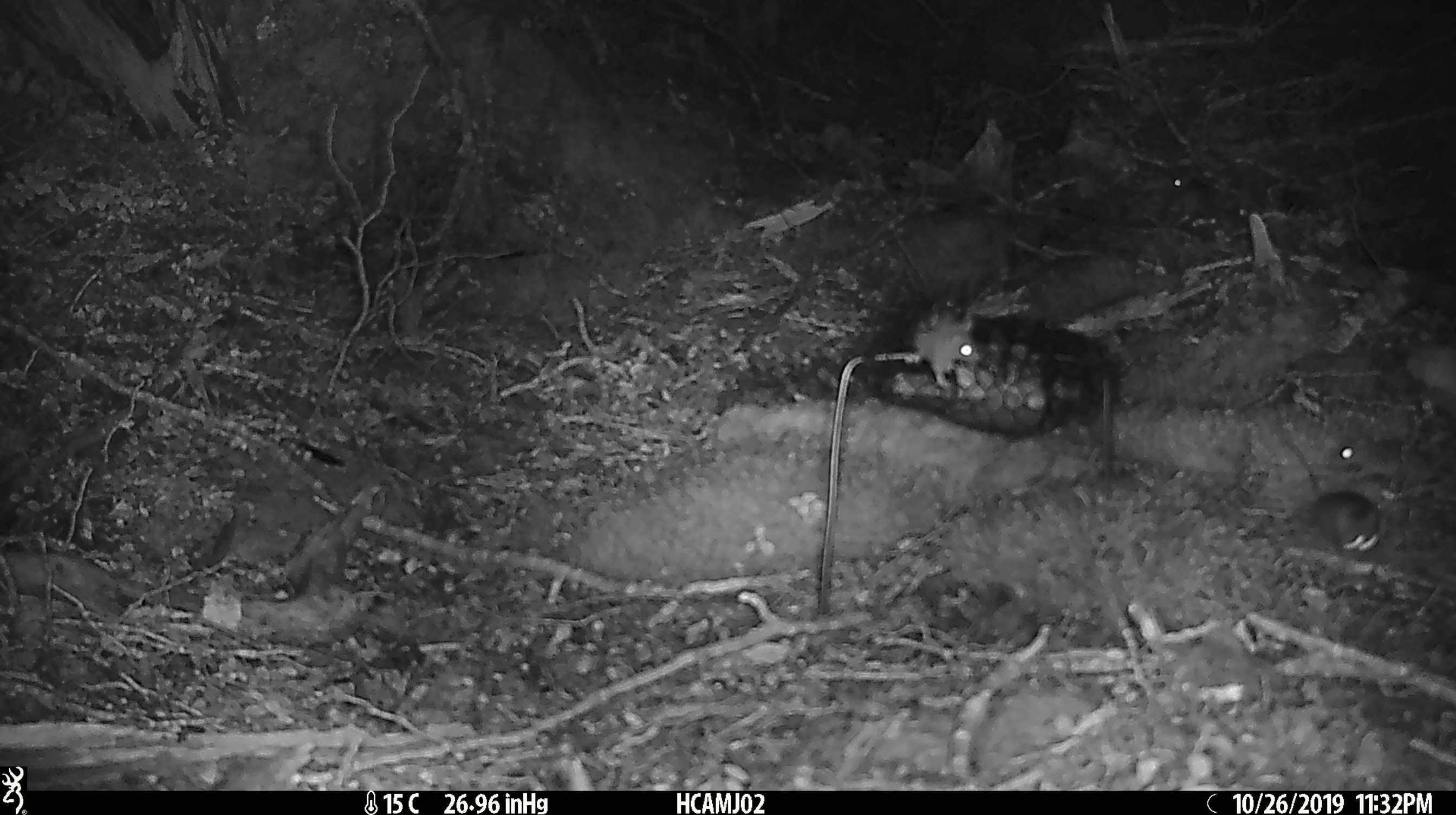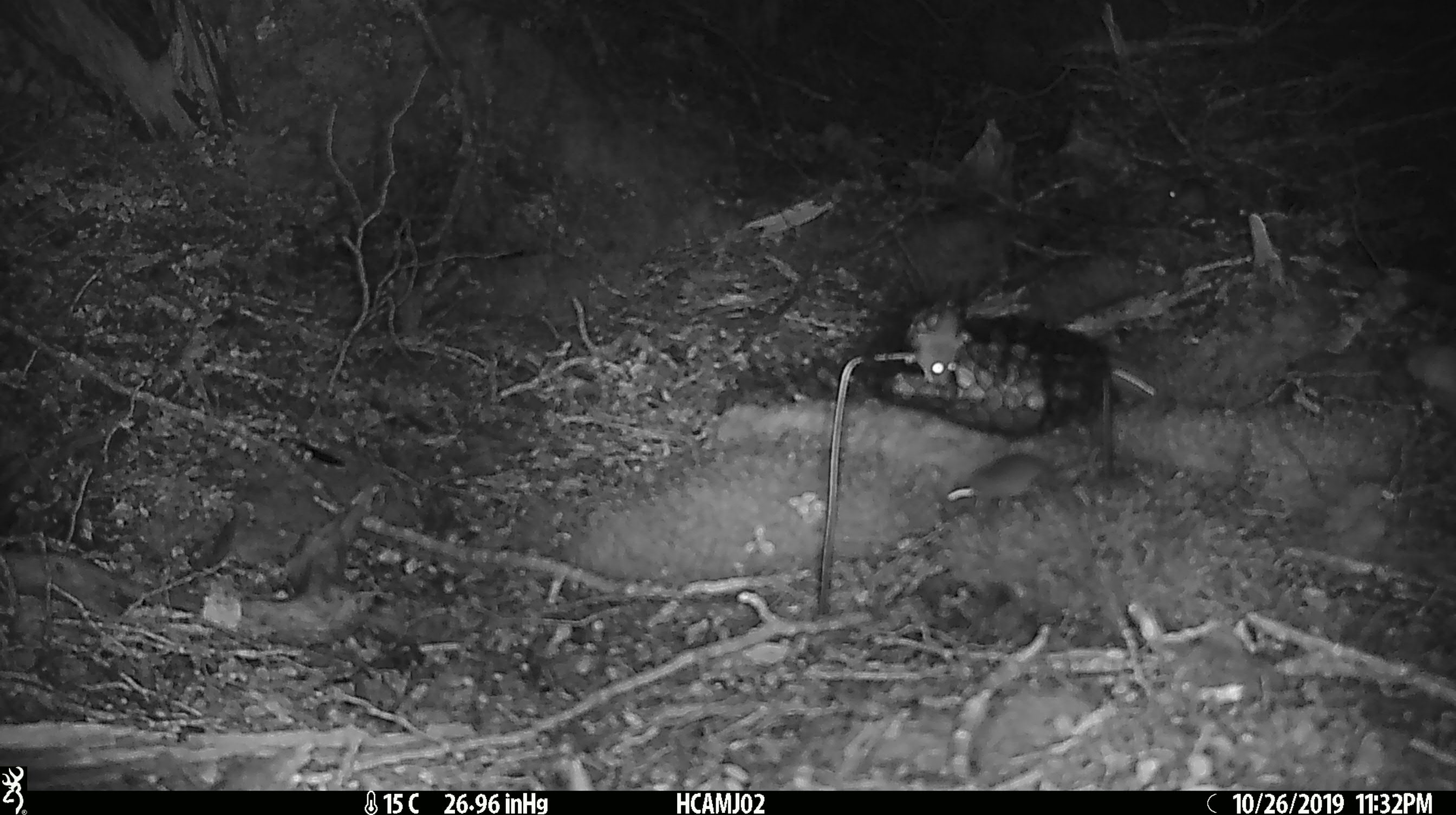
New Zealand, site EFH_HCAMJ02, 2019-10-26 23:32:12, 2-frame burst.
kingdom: Animalia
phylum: Chordata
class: Mammalia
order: Rodentia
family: Muridae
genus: Mus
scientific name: Mus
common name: mouse